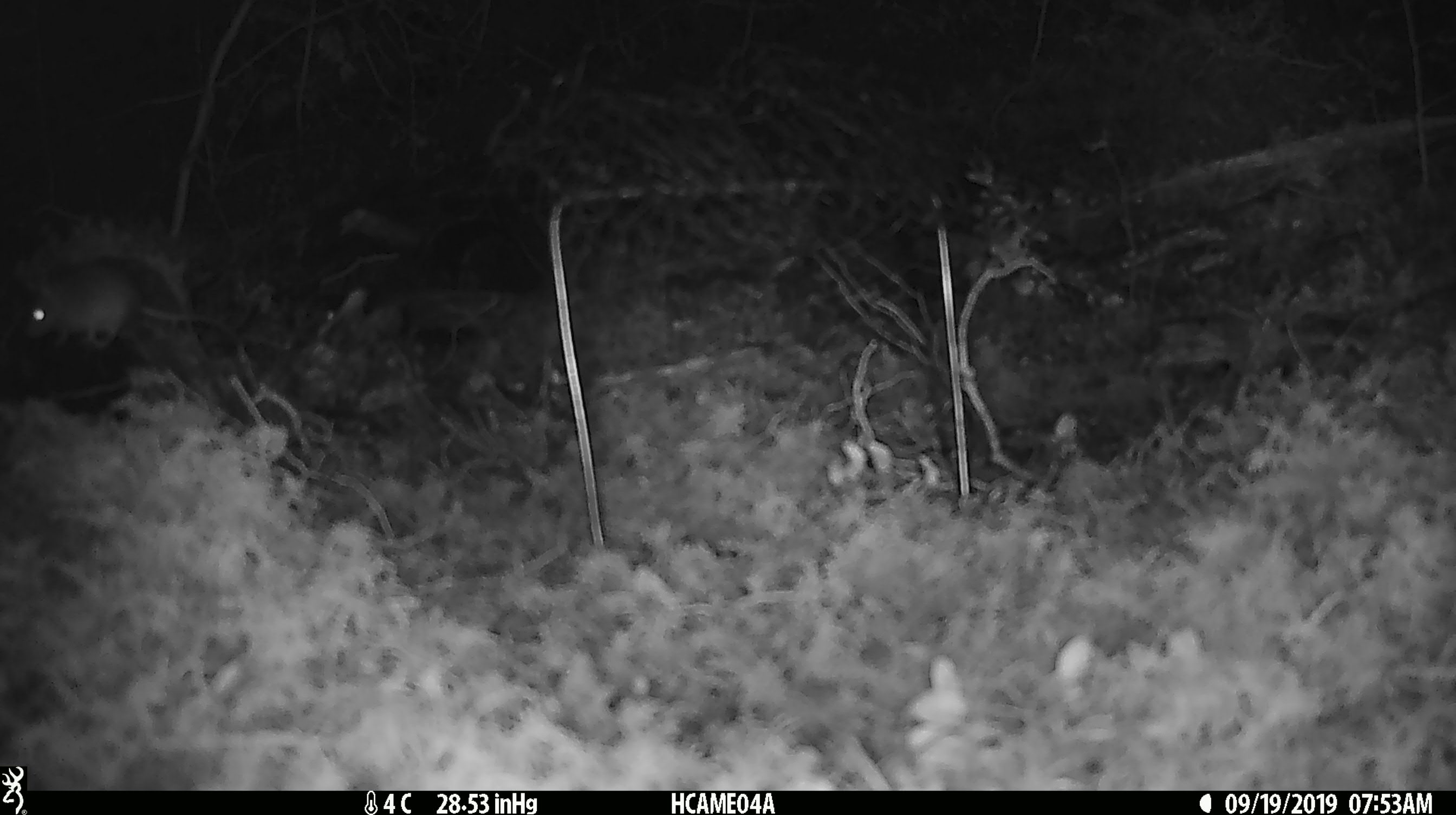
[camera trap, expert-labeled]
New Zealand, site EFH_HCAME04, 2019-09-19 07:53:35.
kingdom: Animalia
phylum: Chordata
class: Mammalia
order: Rodentia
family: Muridae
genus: Mus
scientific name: Mus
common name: mouse